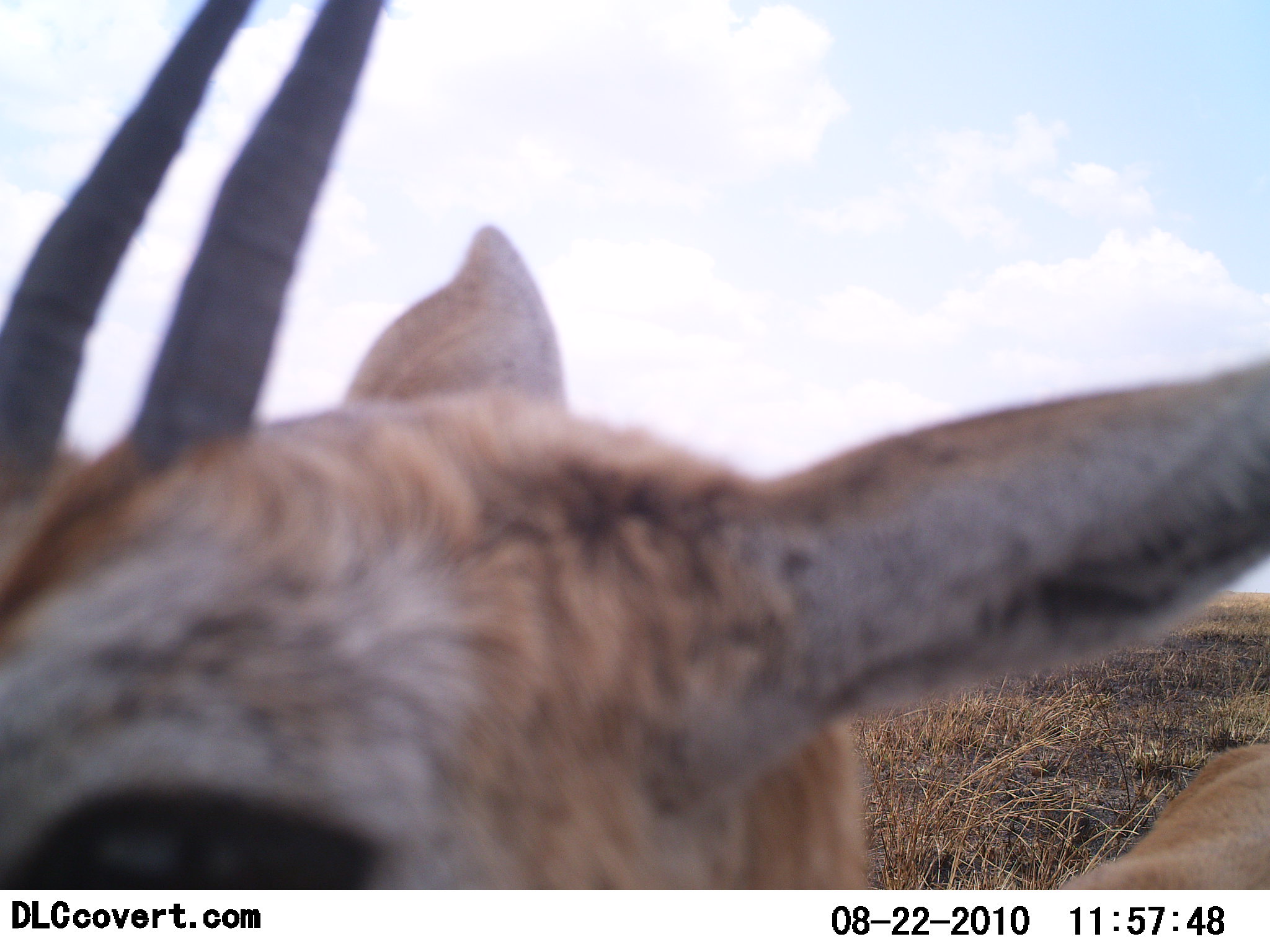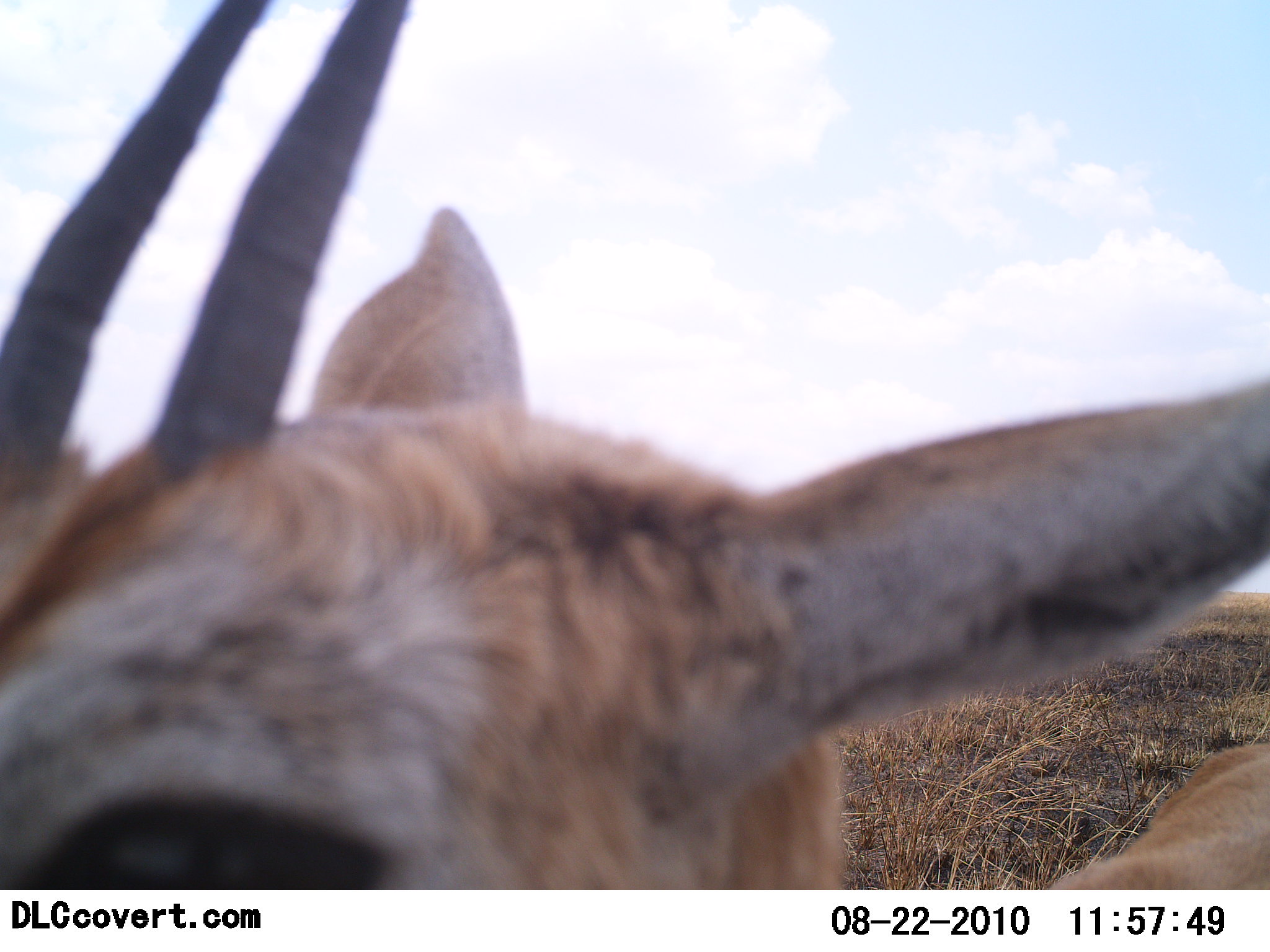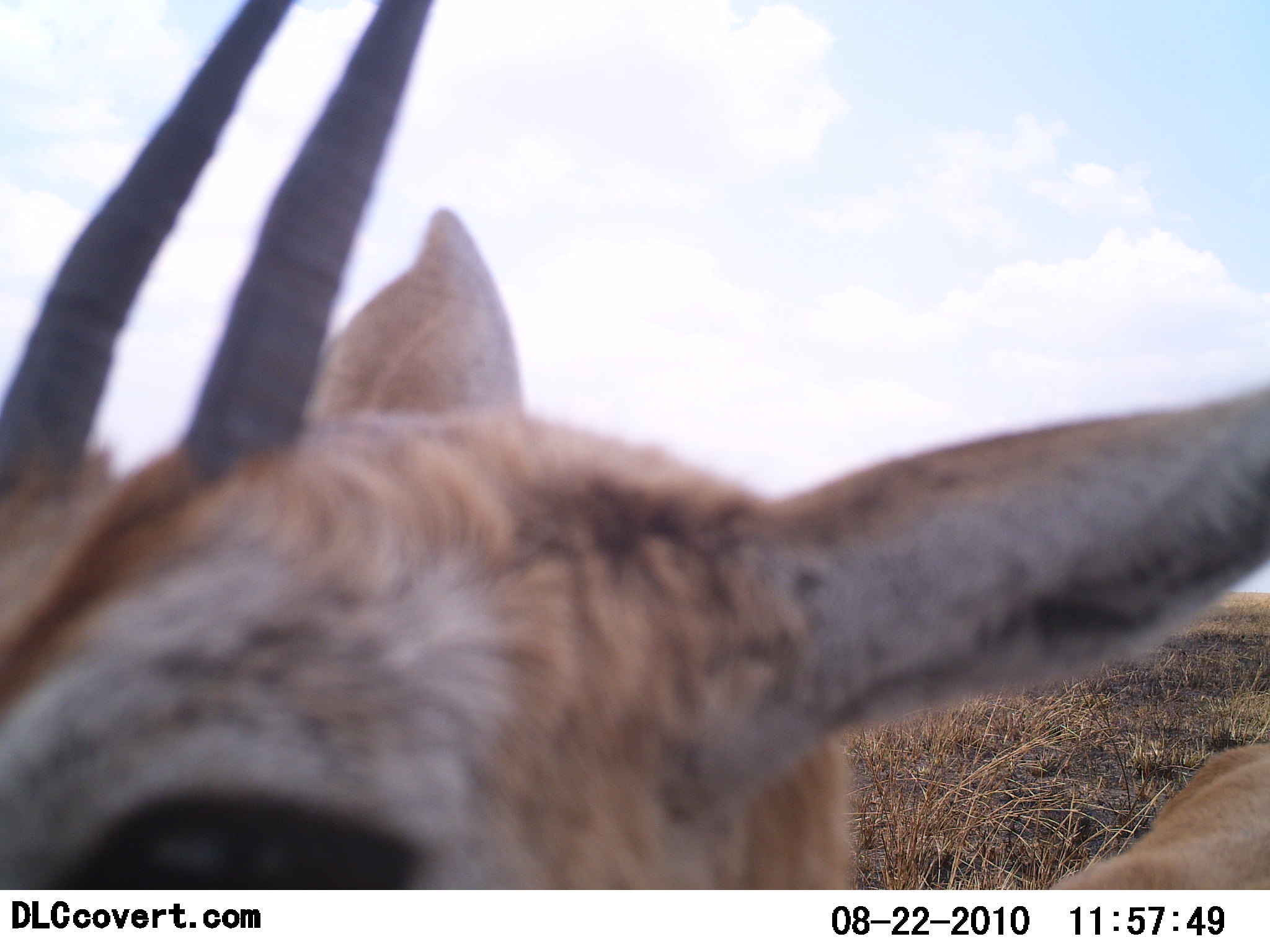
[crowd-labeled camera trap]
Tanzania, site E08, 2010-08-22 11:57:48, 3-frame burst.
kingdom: Animalia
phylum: Chordata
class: Mammalia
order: Artiodactyla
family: Bovidae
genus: Eudorcas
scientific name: Eudorcas thomsonii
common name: thomson's gazelle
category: gazellethomsons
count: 1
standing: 94%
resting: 0%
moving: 6%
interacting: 6%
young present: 0%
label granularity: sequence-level